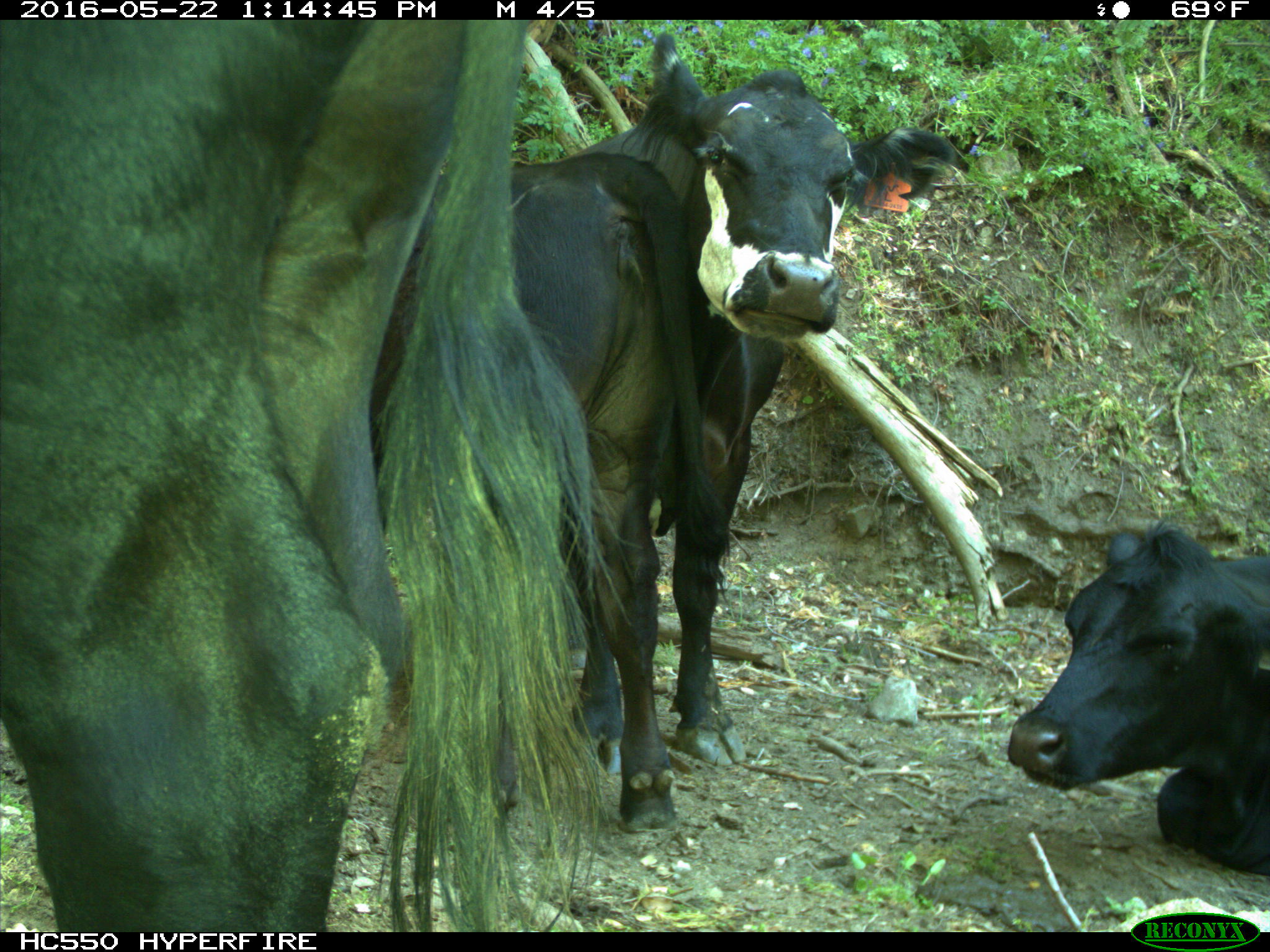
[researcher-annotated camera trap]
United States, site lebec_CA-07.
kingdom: Animalia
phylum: Chordata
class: Mammalia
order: Artiodactyla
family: Bovidae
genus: Bos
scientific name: Bos taurus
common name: domestic cow